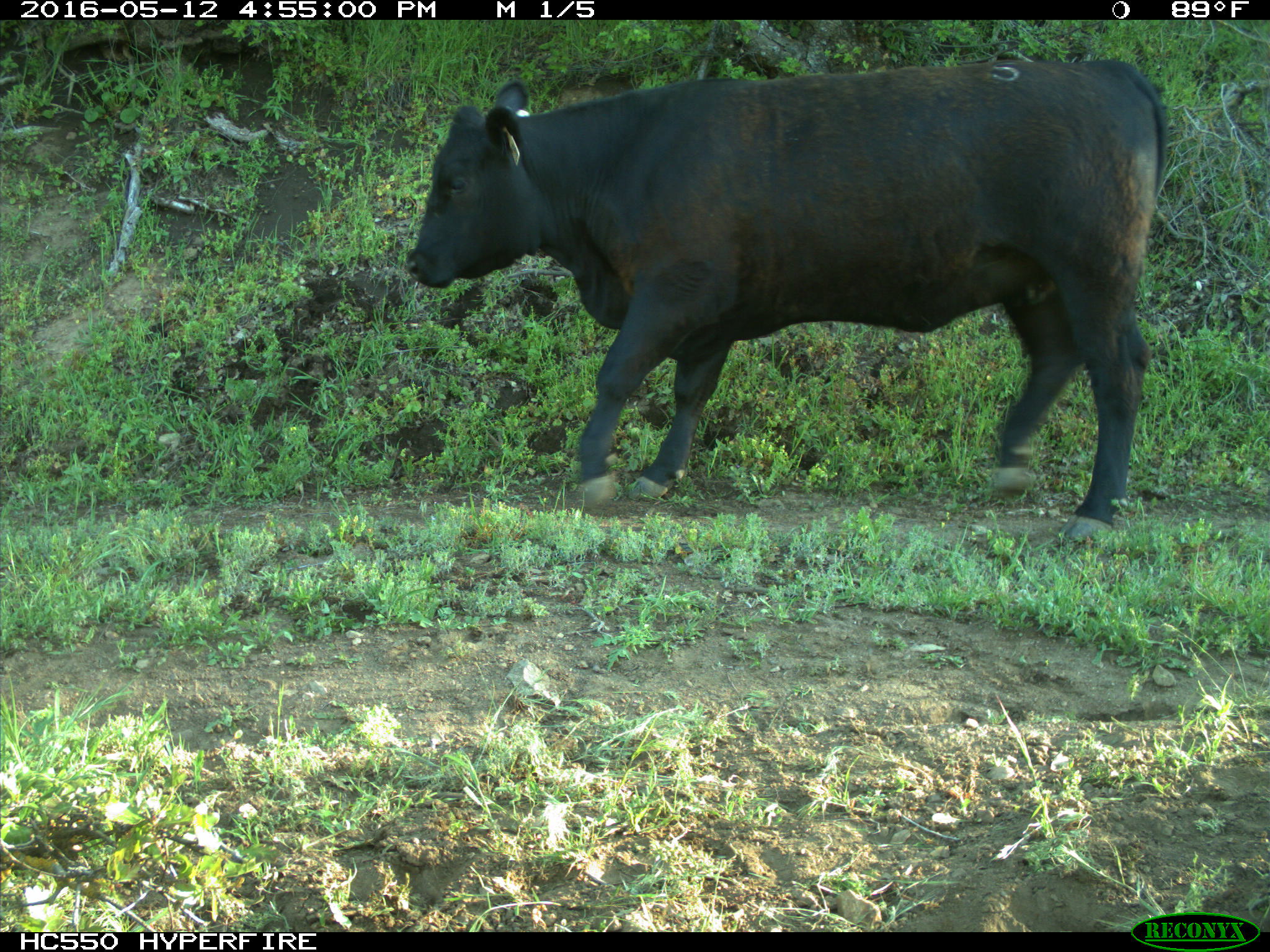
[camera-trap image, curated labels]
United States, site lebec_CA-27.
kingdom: Animalia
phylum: Chordata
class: Mammalia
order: Artiodactyla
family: Bovidae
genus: Bos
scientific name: Bos taurus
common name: domestic cow